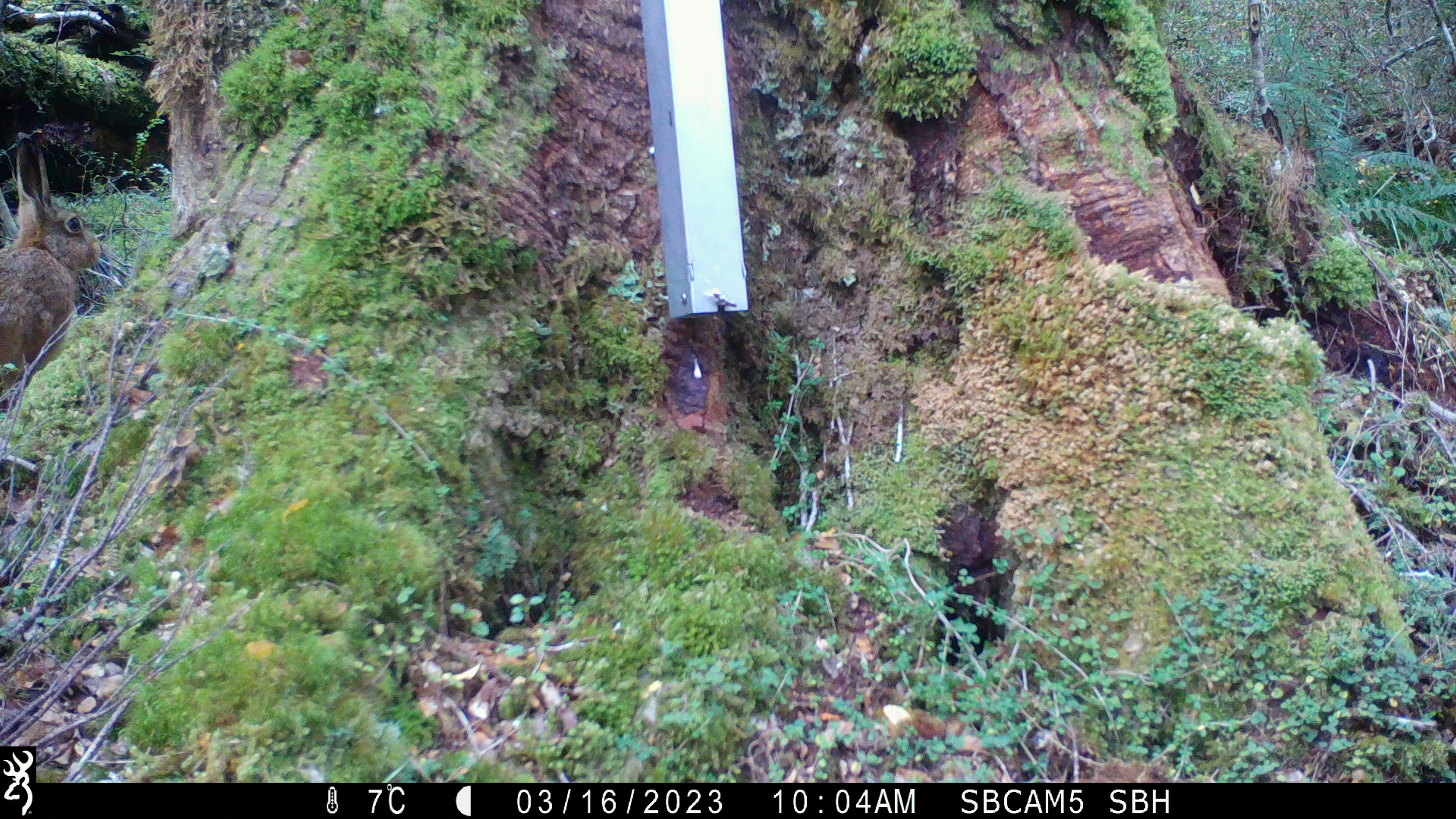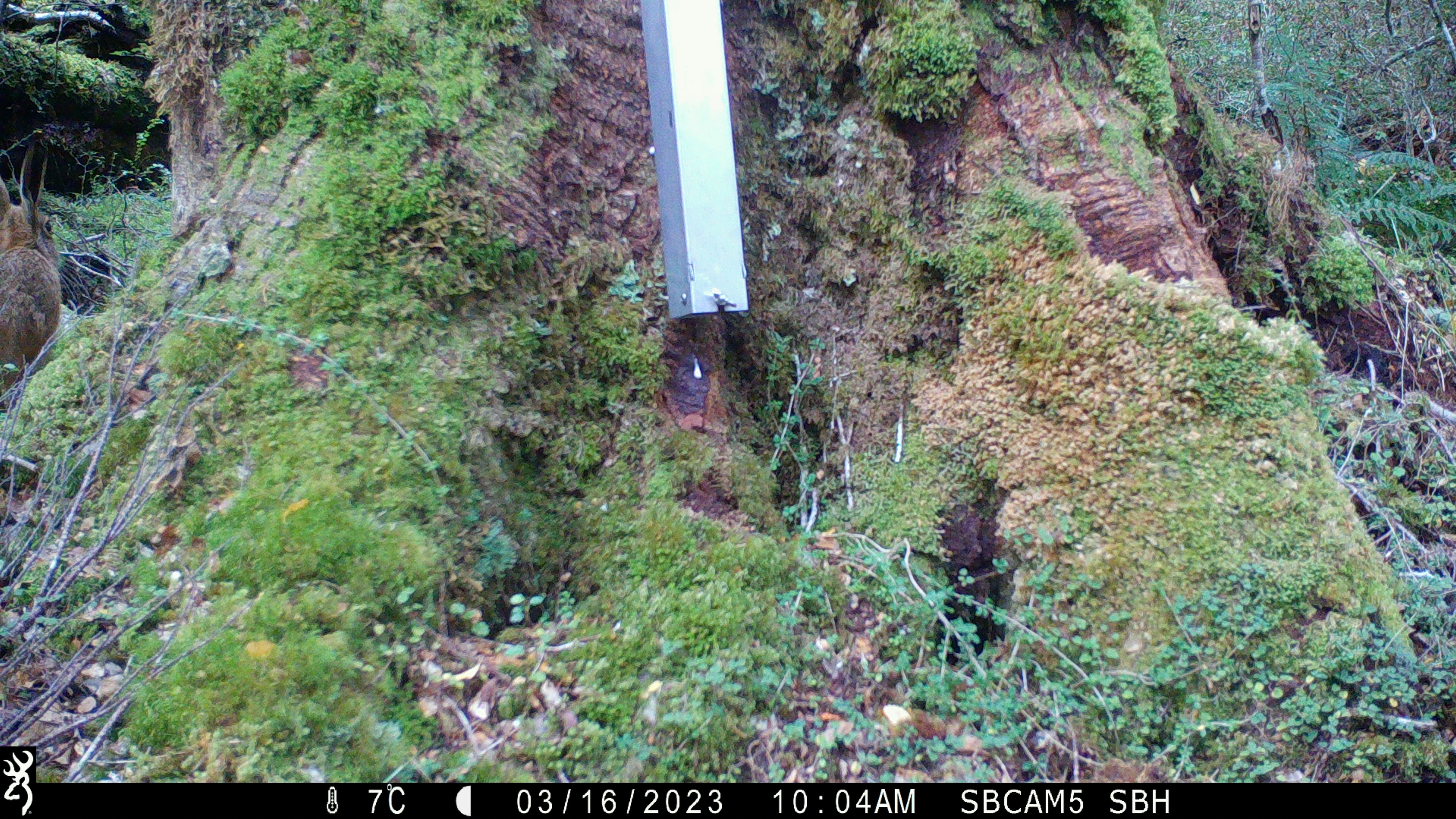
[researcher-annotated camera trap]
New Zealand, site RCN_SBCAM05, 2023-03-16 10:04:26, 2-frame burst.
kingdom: Animalia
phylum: Chordata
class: Mammalia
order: Lagomorpha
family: Leporidae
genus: Lepus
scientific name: Lepus europaeus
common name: brown hare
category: hare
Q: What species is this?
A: Hare (brown hare) (Lepus europaeus).